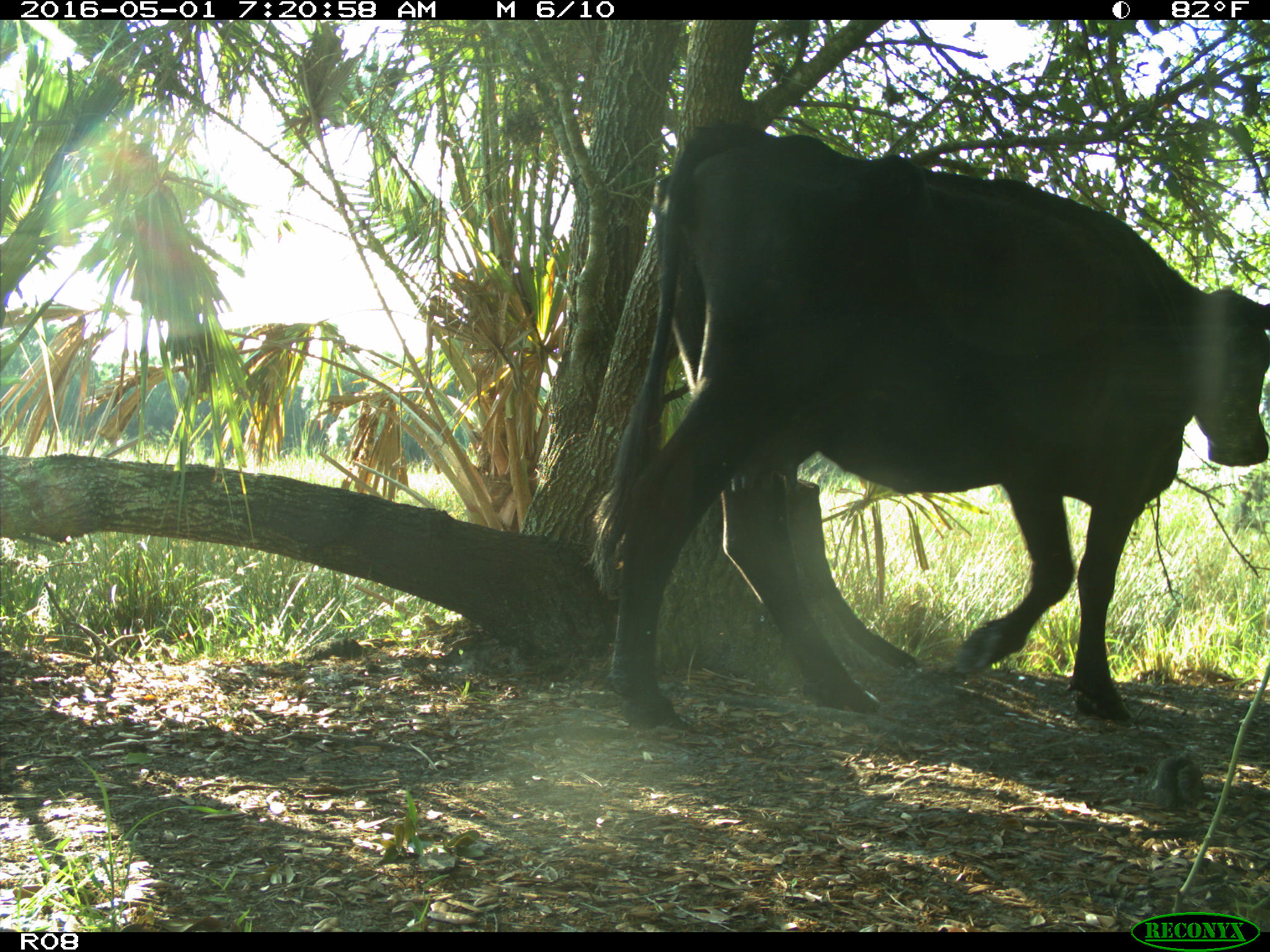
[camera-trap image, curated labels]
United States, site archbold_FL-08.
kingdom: Animalia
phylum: Chordata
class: Mammalia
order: Artiodactyla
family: Bovidae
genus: Bos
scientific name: Bos taurus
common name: domestic cow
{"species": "Bos taurus (domestic cow)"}